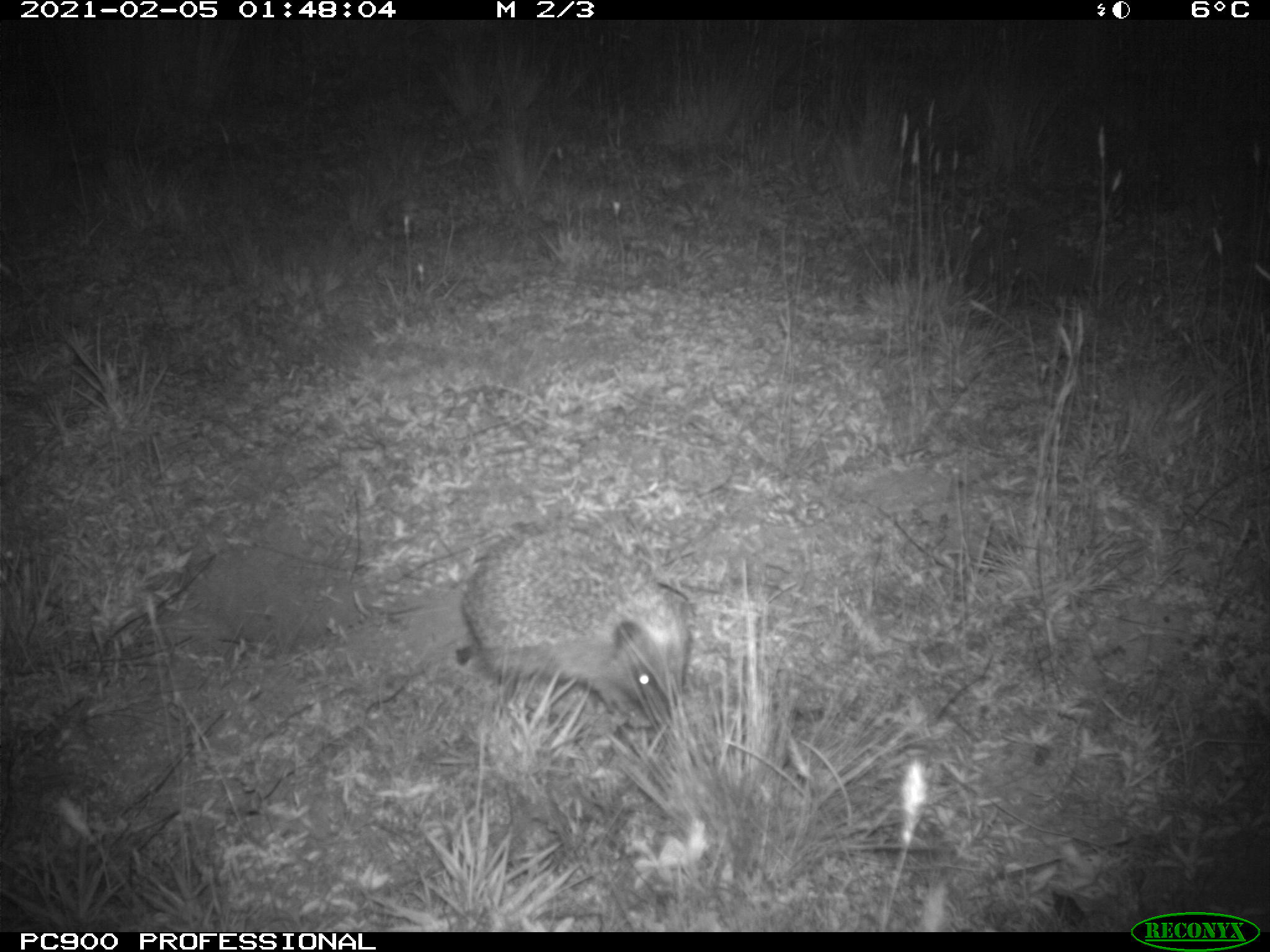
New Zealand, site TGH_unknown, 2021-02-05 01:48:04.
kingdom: Animalia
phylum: Chordata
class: Mammalia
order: Eulipotyphla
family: Erinaceidae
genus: Erinaceus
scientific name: Erinaceus europaeus europaeus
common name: european hedgehog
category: hedgehog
Hedgehog (european hedgehog) (Erinaceus europaeus europaeus).